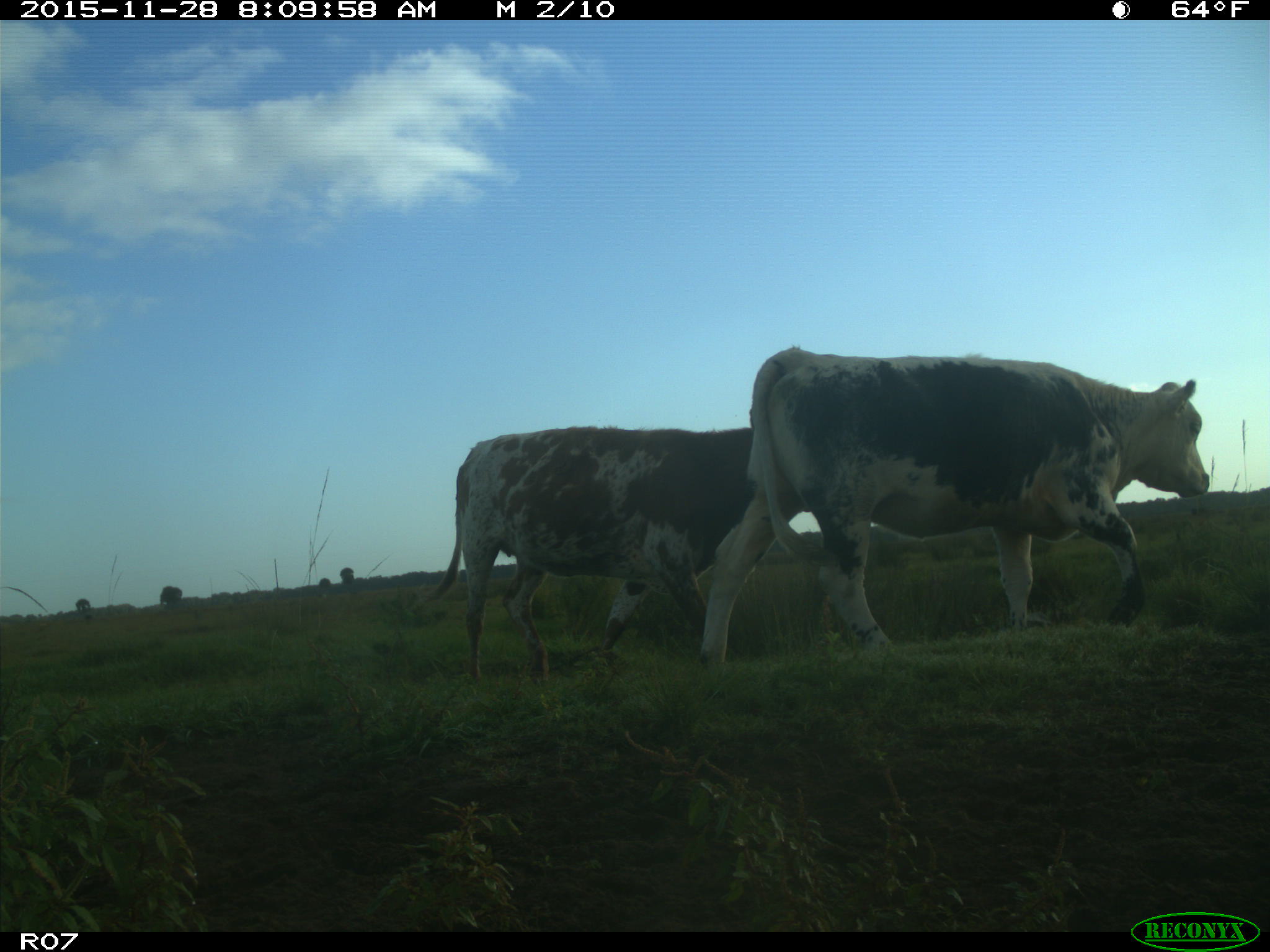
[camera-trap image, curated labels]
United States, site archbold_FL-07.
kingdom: Animalia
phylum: Chordata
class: Mammalia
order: Artiodactyla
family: Bovidae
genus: Bos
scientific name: Bos taurus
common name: domestic cow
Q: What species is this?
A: Bos taurus (domestic cow).